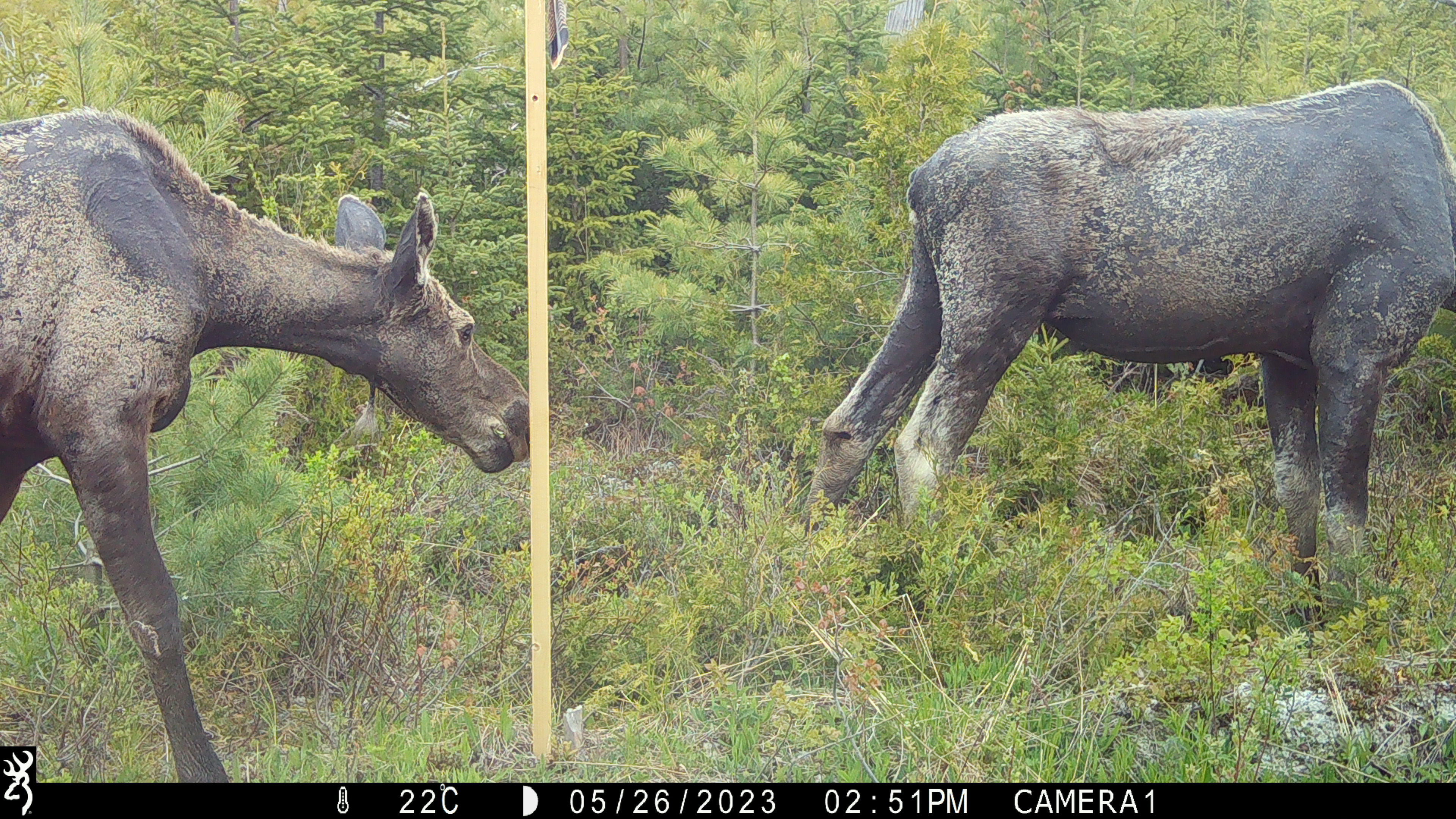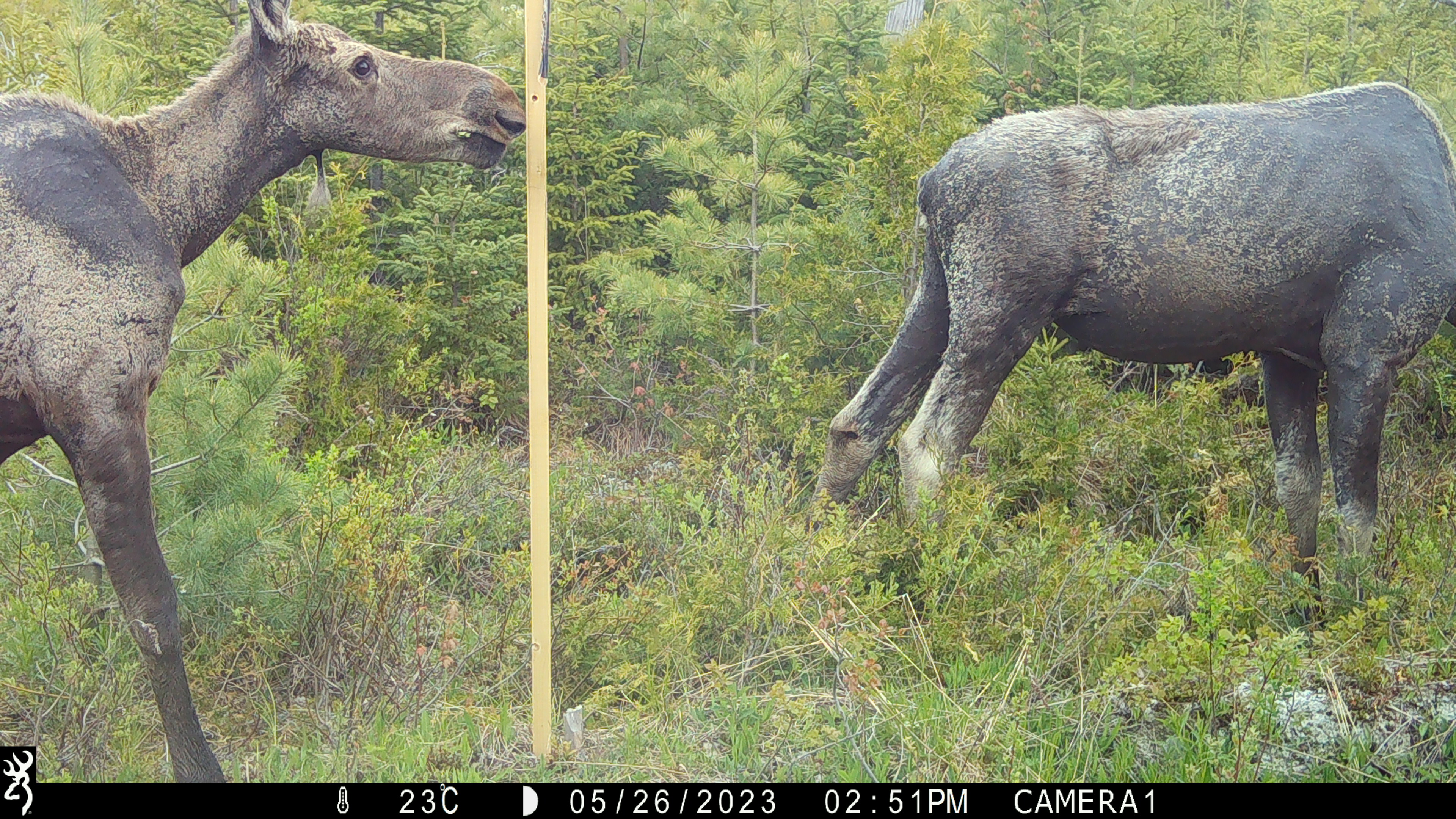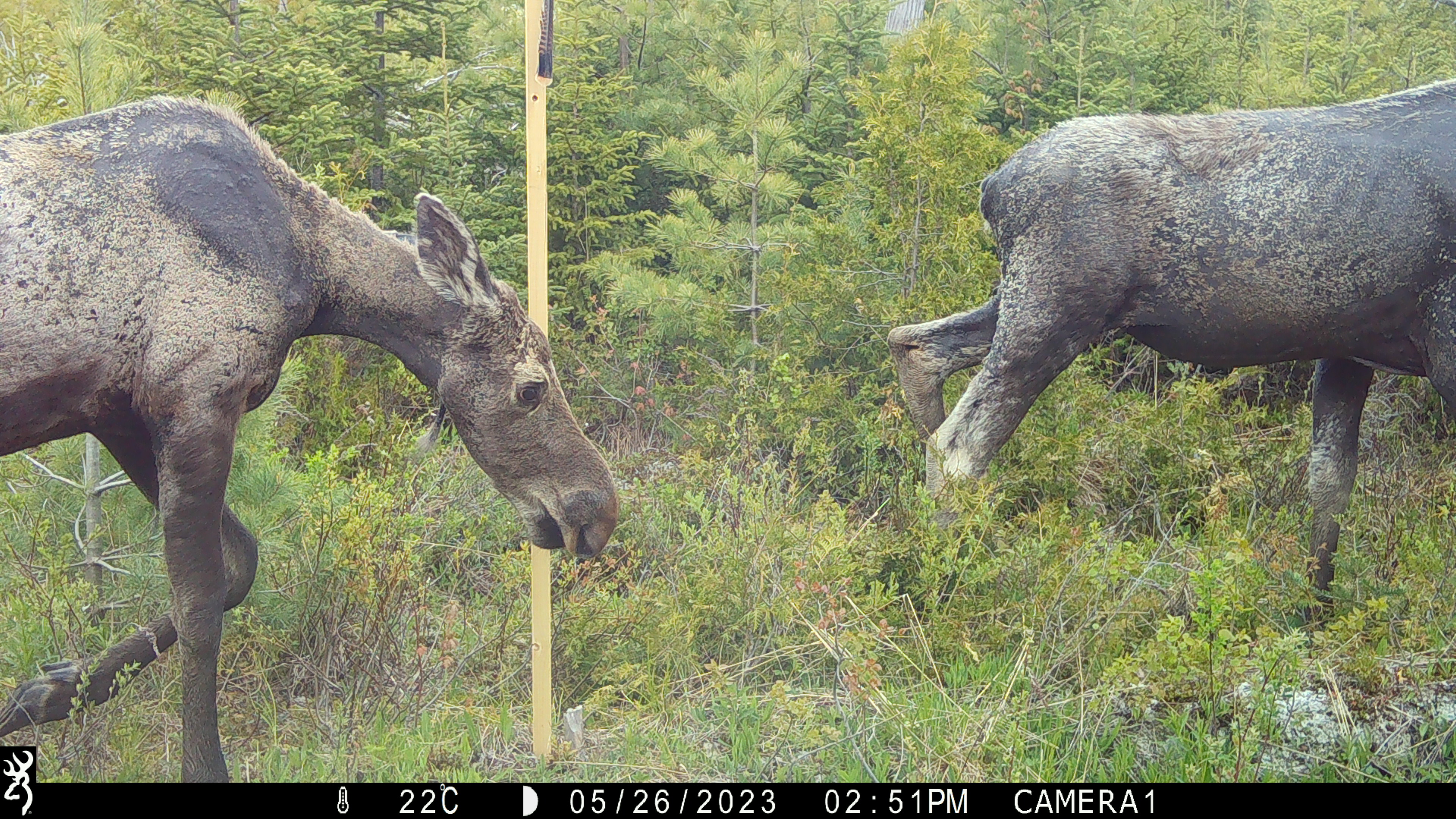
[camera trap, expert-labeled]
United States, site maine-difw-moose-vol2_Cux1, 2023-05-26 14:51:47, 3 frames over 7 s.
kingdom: Animalia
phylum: Chordata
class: Mammalia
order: Artiodactyla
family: Cervidae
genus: Alces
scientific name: Alces alces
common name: moose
Moose (Alces alces).